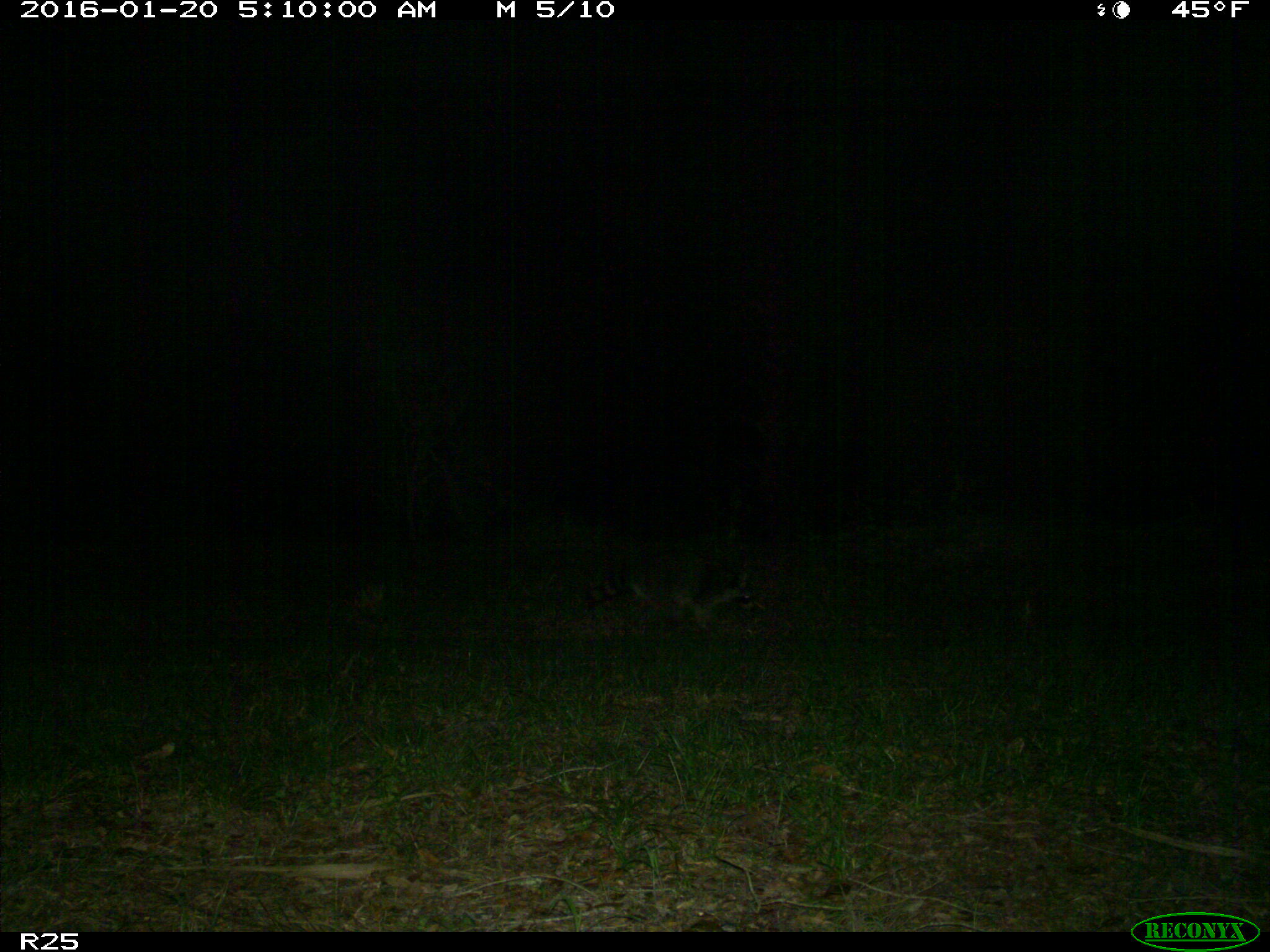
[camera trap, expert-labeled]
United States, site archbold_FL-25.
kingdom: Animalia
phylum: Chordata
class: Mammalia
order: Carnivora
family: Procyonidae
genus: Procyon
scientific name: Procyon lotor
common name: common raccoon